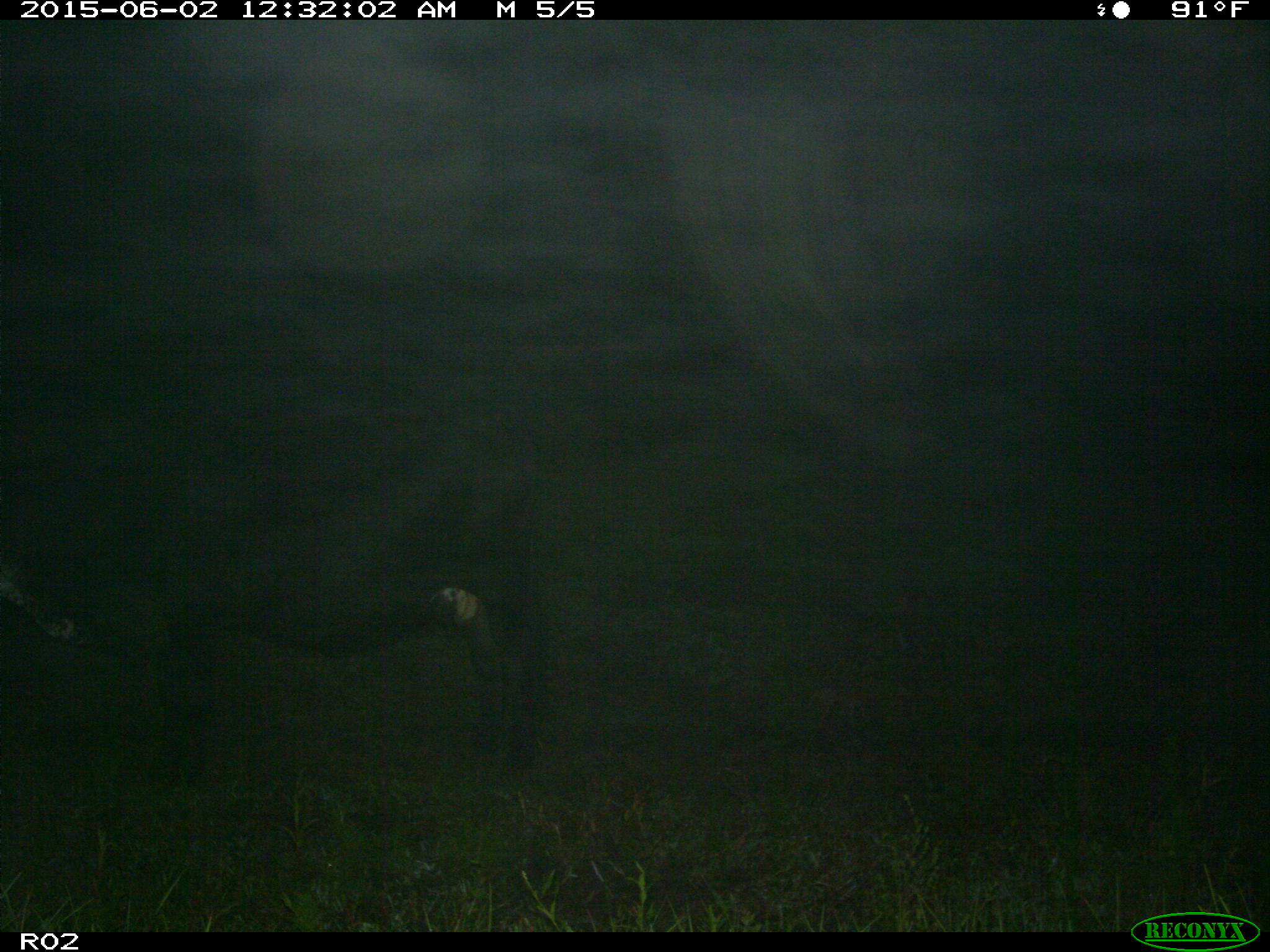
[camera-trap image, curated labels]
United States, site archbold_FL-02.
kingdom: Animalia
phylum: Chordata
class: Mammalia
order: Artiodactyla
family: Bovidae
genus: Bos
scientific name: Bos taurus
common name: domestic cow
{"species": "Bos taurus (domestic cow)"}